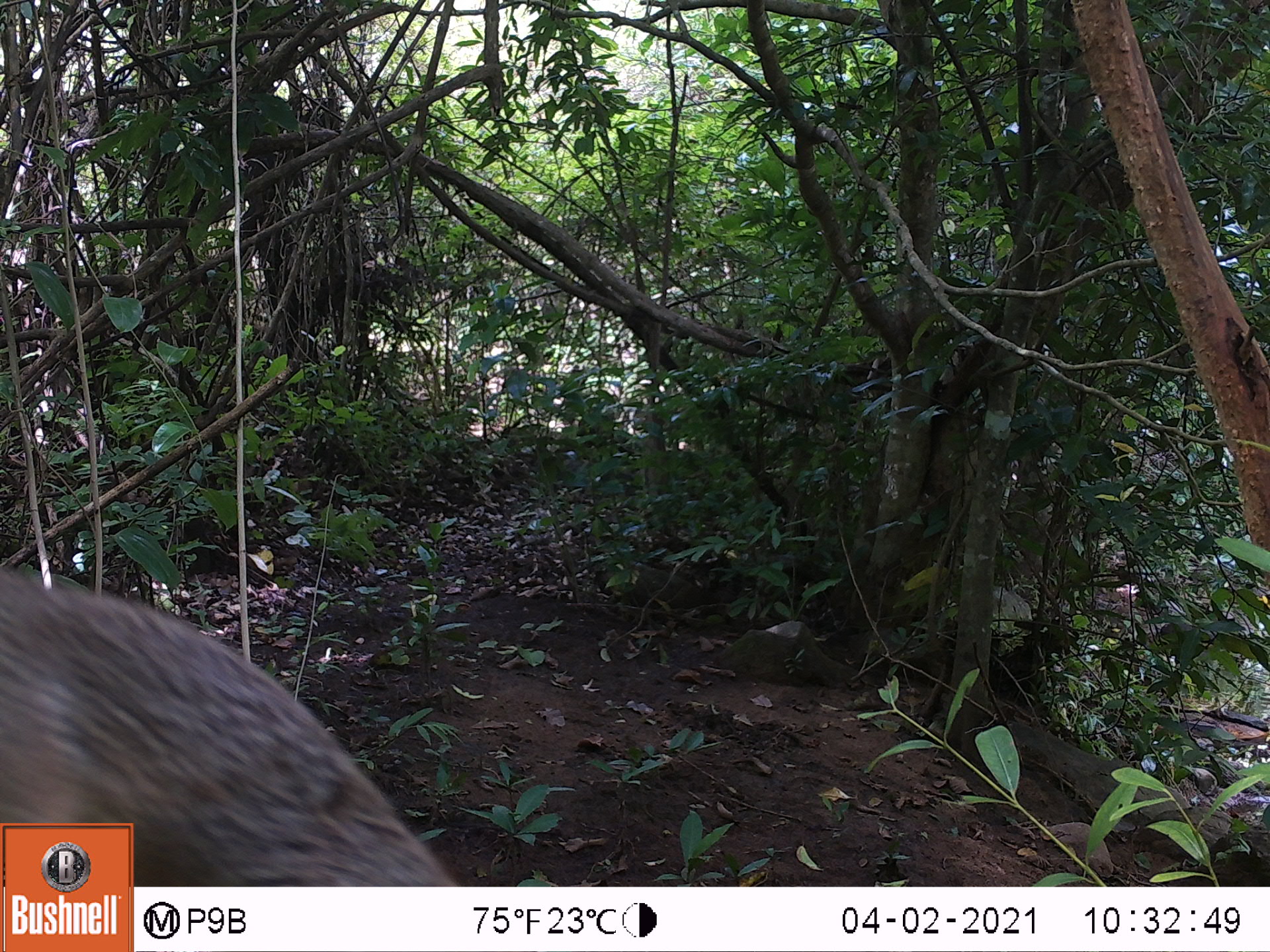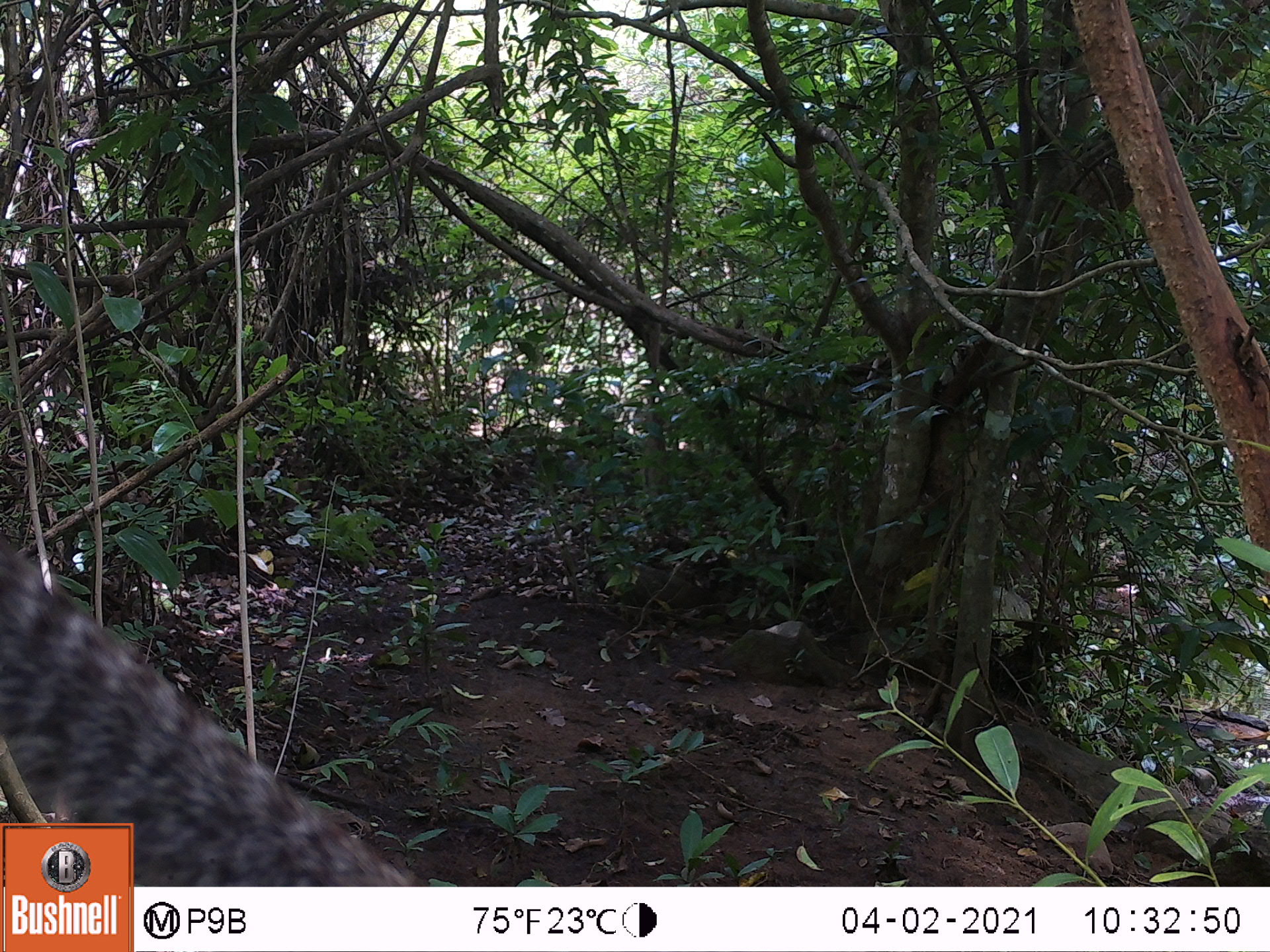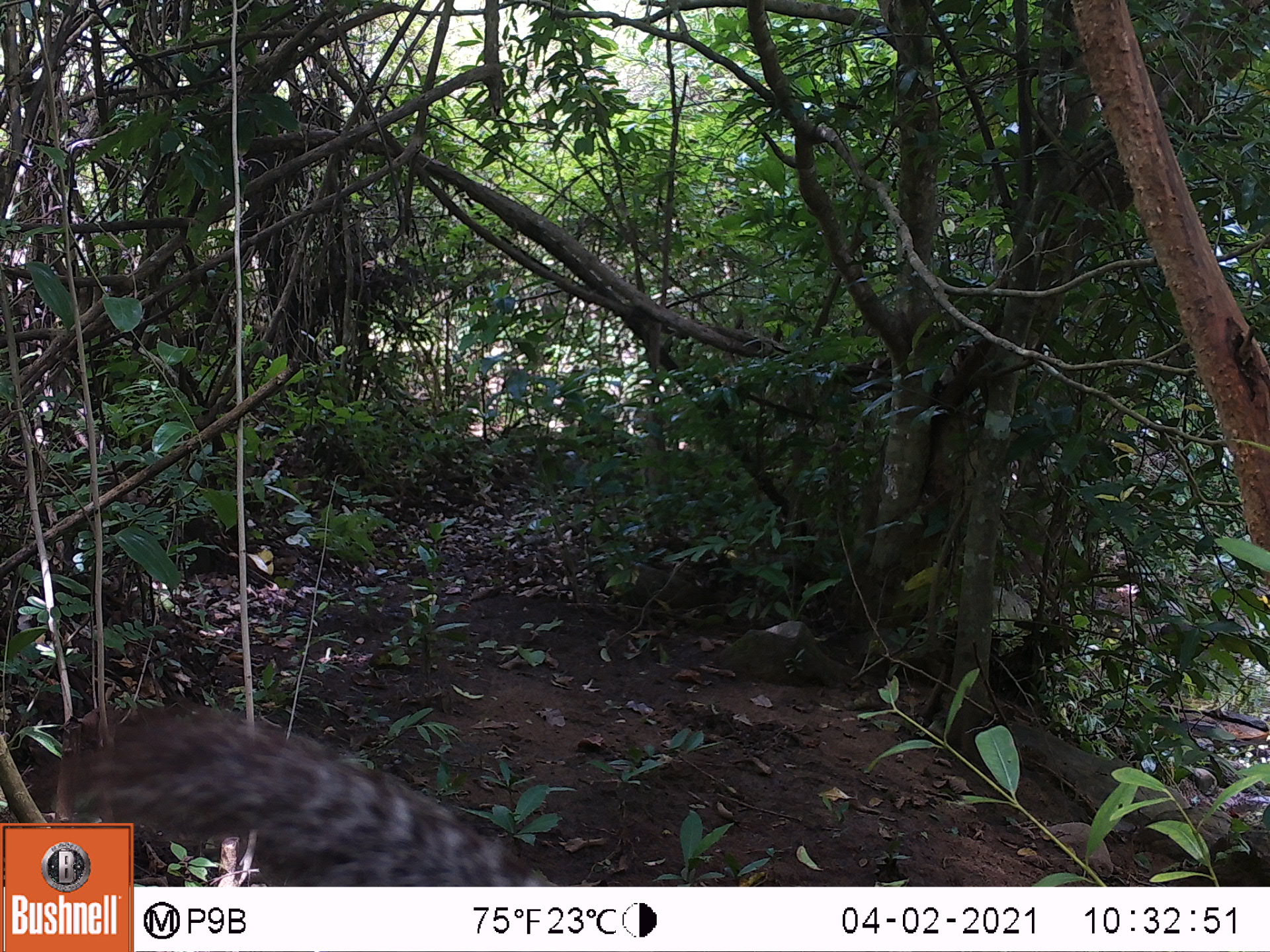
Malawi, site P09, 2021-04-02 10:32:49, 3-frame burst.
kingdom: Animalia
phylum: Chordata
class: Mammalia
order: Rodentia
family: Sciuridae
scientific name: Sciuridae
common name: squirrel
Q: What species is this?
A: Squirrel (Sciuridae).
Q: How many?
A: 1.